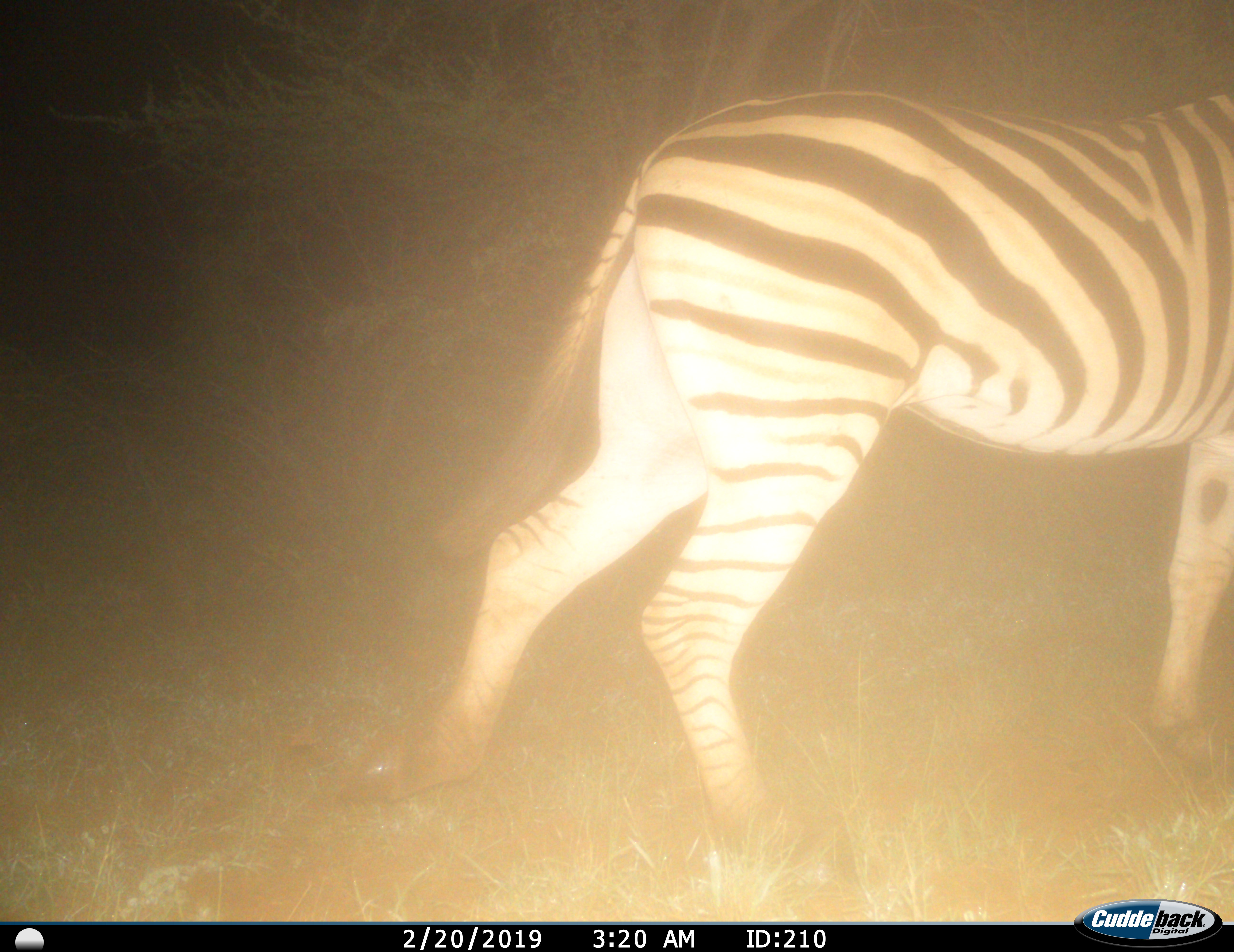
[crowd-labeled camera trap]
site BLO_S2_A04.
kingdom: Animalia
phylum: Chordata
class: Mammalia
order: Perissodactyla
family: Equidae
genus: Equus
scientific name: Equus quagga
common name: plains zebra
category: zebraplains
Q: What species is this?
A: Zebraplains (plains zebra) (Equus quagga).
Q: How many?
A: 1.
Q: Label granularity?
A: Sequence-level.